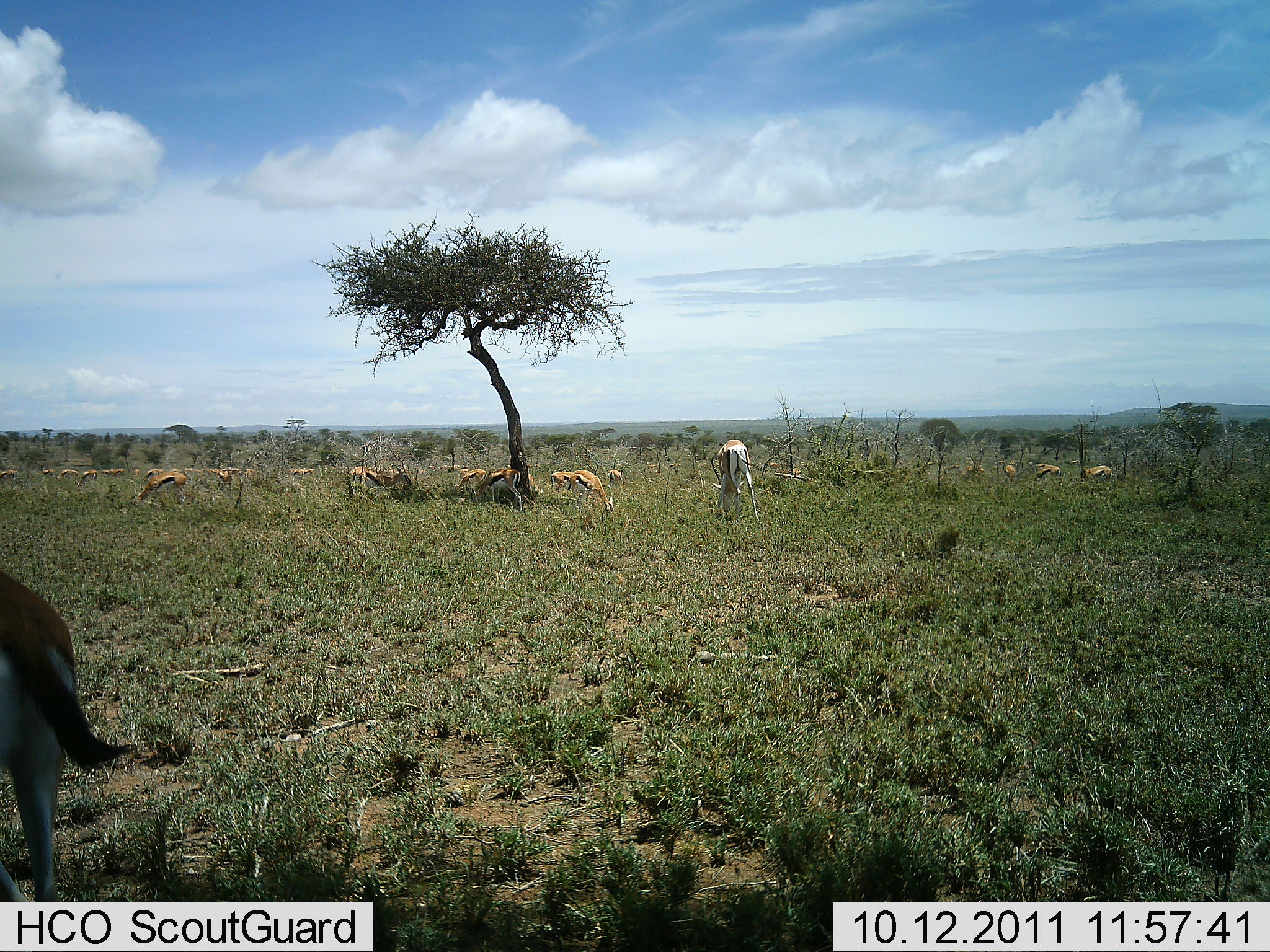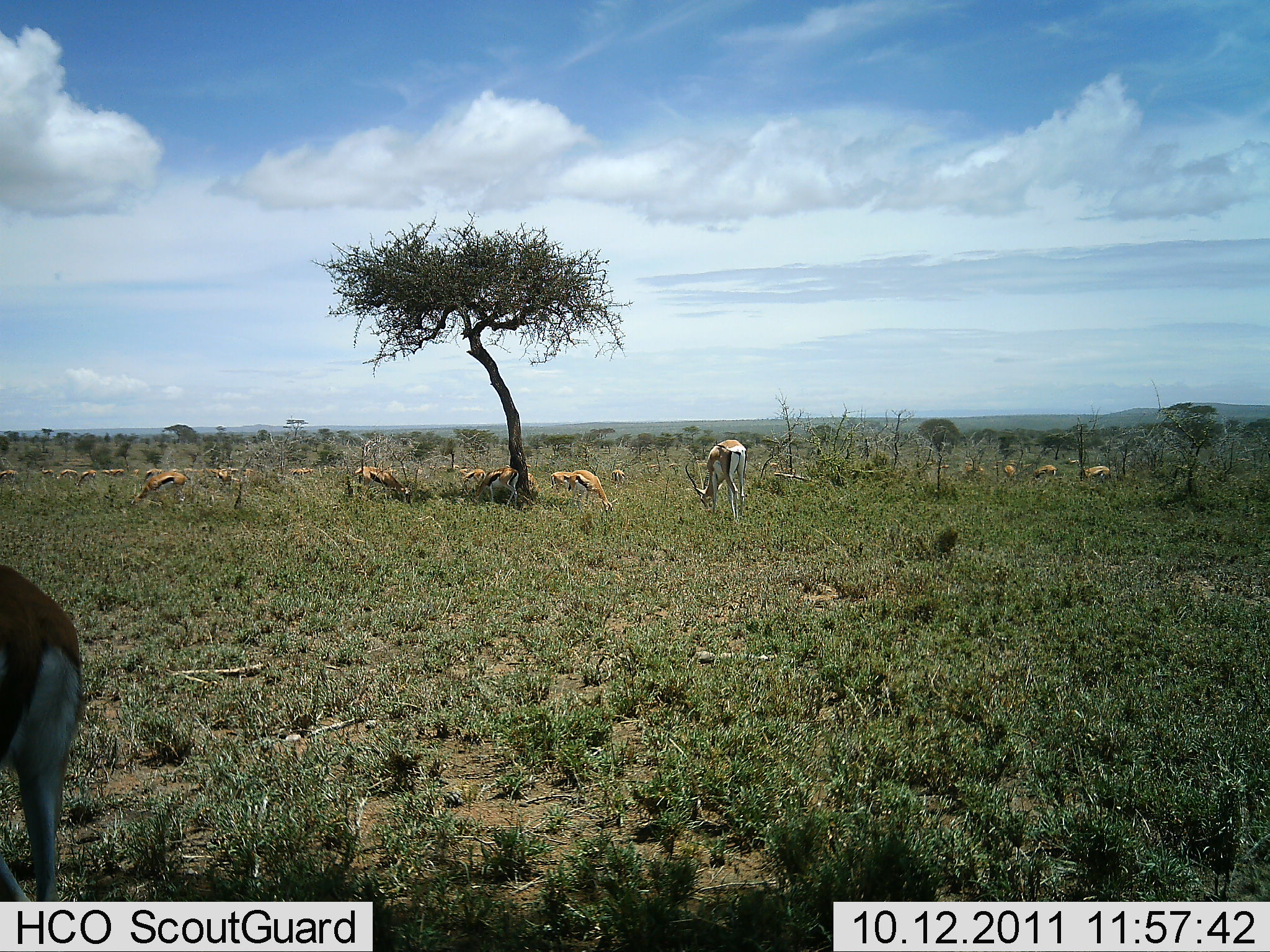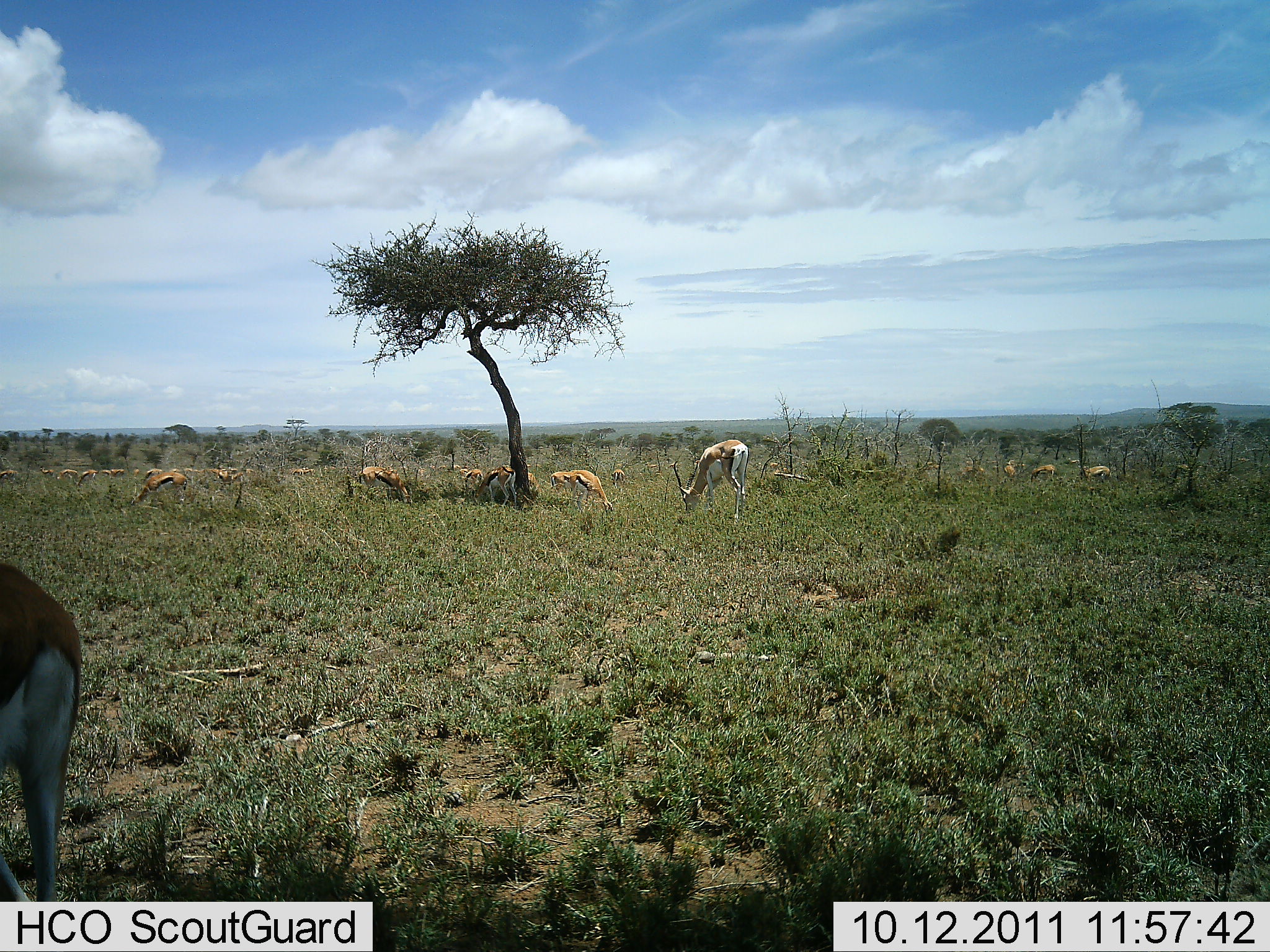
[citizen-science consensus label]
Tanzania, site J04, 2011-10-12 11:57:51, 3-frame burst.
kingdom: Animalia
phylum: Chordata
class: Mammalia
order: Artiodactyla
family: Bovidae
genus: Eudorcas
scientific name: Eudorcas thomsonii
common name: thomson's gazelle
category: gazellethomsons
Gazellethomsons (thomson's gazelle) (Eudorcas thomsonii), count 11-50. Behavior (volunteer vote fractions): standing 36%, resting 0%, moving 18%, interacting 0%. Young present (vote fraction): 0%. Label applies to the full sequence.